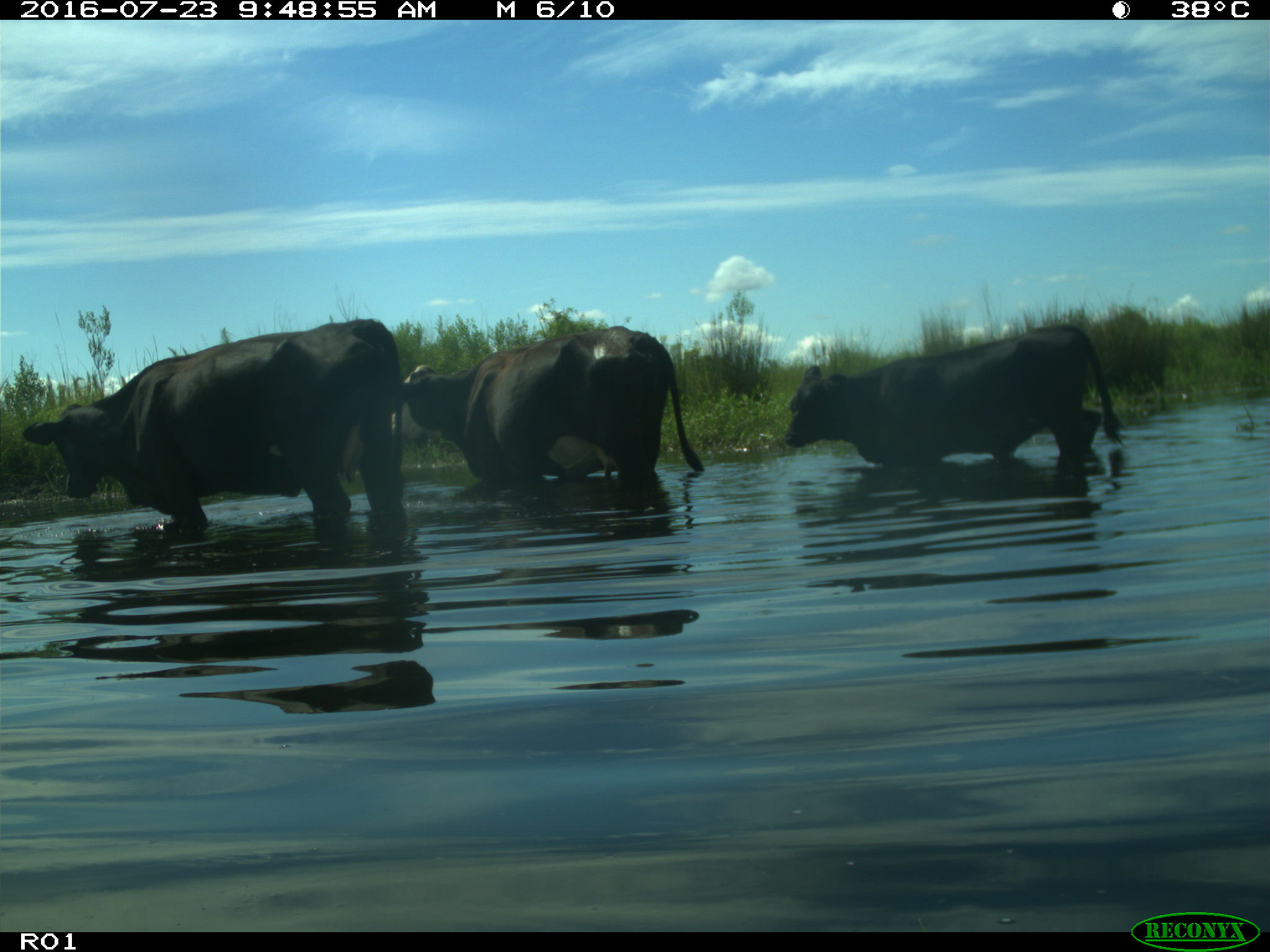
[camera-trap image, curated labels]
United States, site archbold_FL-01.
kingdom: Animalia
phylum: Chordata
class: Mammalia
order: Artiodactyla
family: Bovidae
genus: Bos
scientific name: Bos taurus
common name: domestic cow